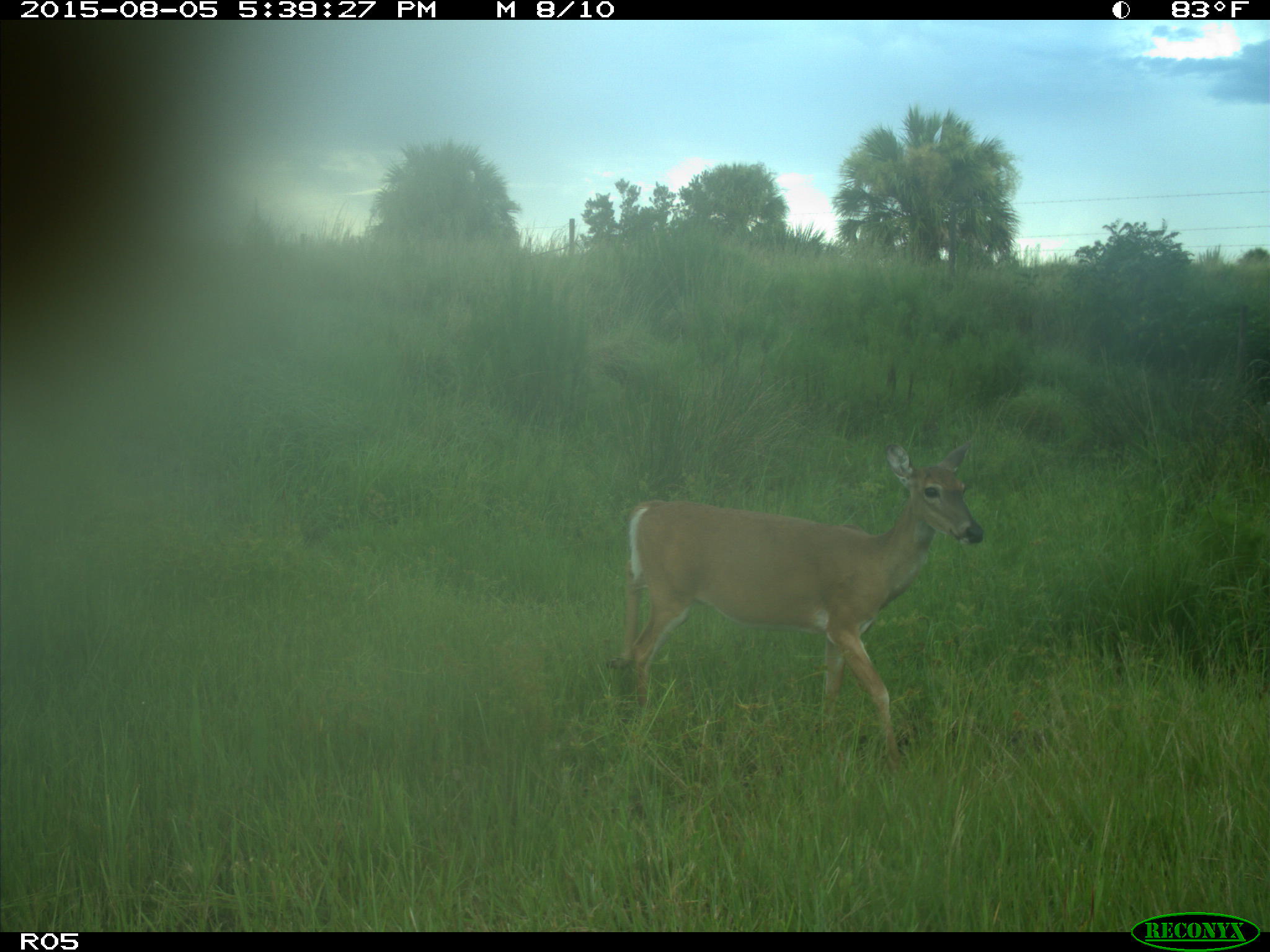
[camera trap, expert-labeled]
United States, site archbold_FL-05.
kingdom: Animalia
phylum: Chordata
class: Mammalia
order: Artiodactyla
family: Cervidae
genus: Odocoileus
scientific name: Odocoileus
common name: deer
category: unidentified deer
Unidentified deer (deer) (Odocoileus).